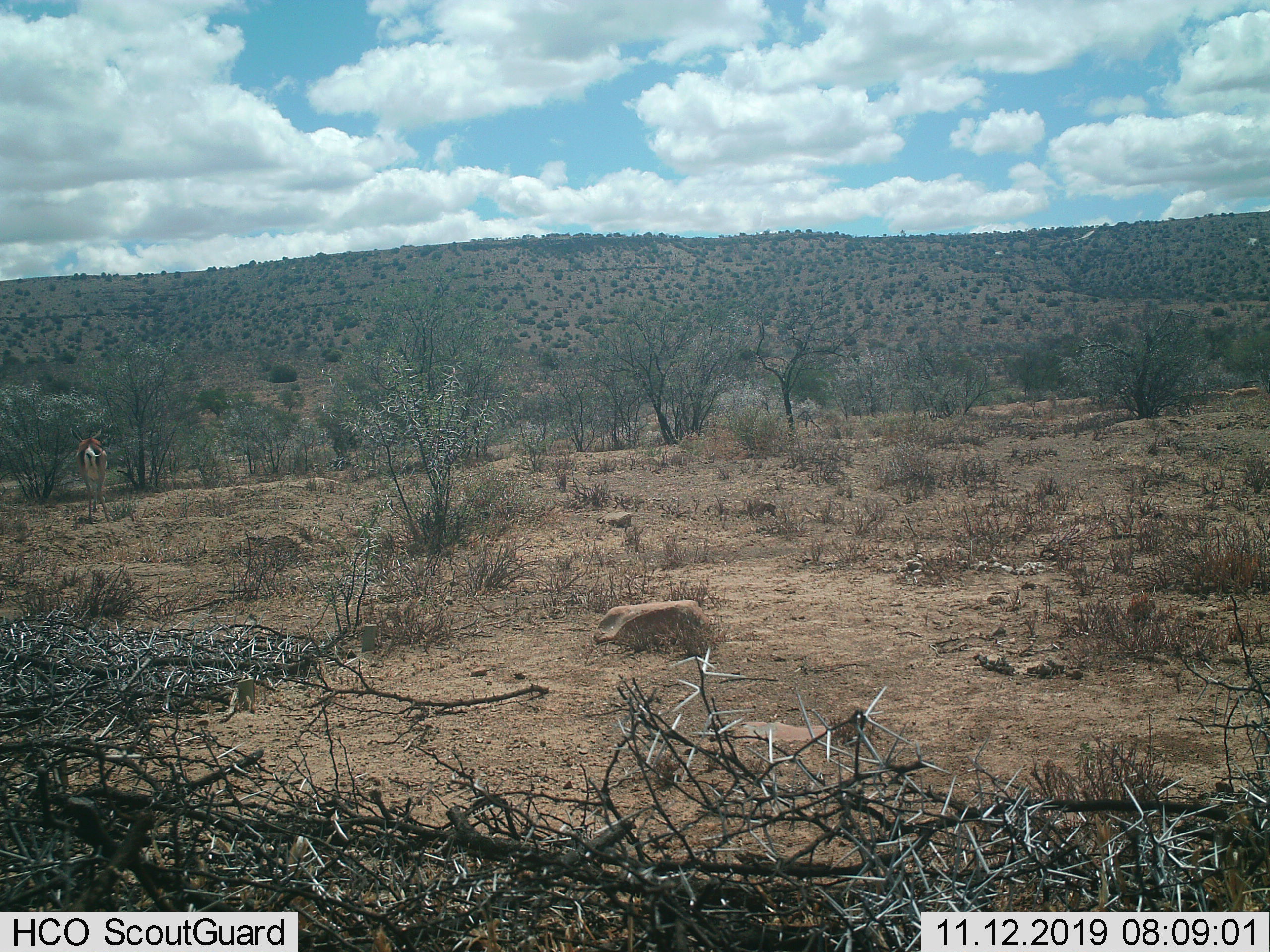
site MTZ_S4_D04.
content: unidentified animal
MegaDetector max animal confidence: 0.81